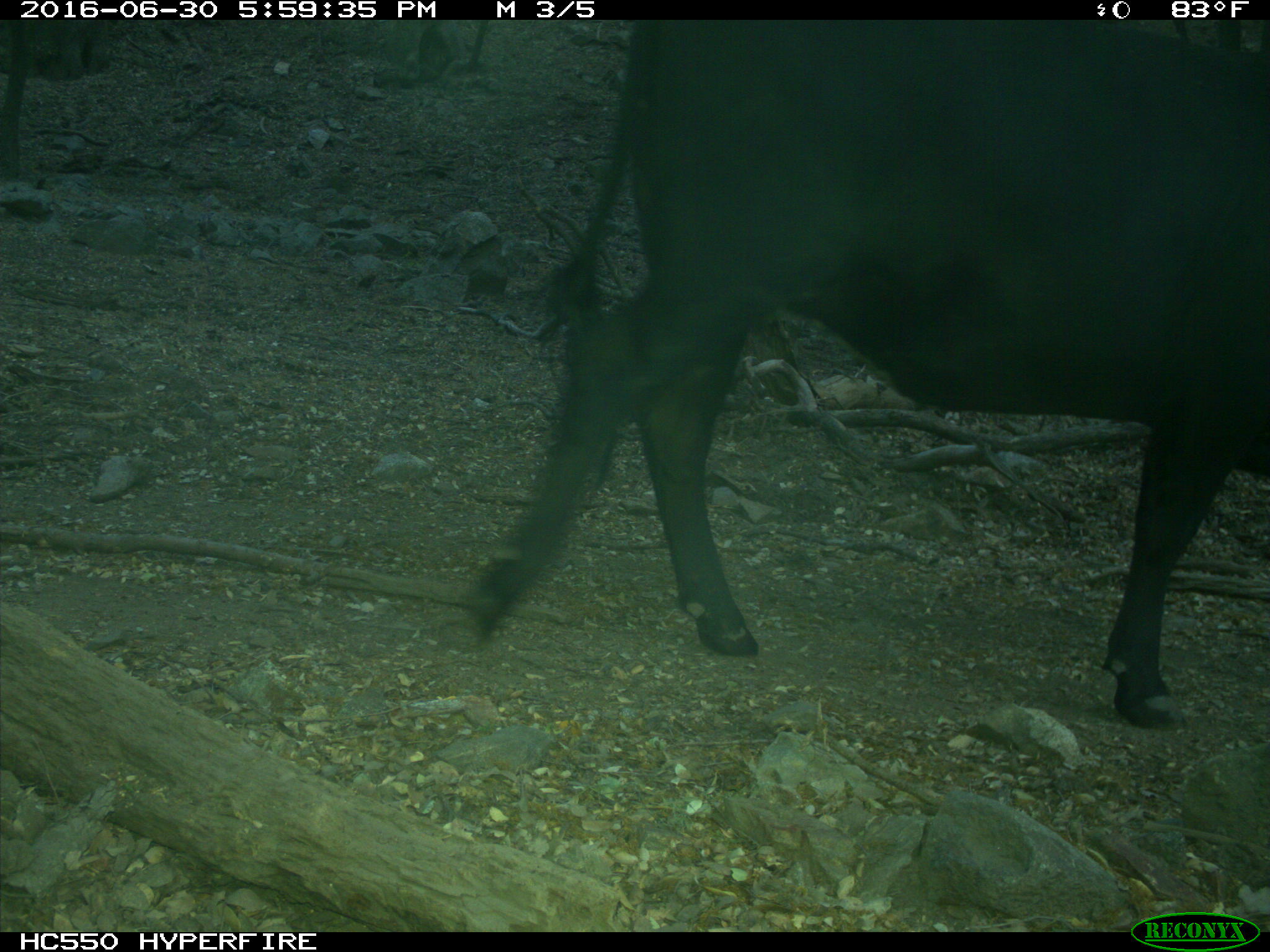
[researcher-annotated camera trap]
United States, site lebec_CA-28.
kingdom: Animalia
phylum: Chordata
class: Mammalia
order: Artiodactyla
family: Bovidae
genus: Bos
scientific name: Bos taurus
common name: domestic cow